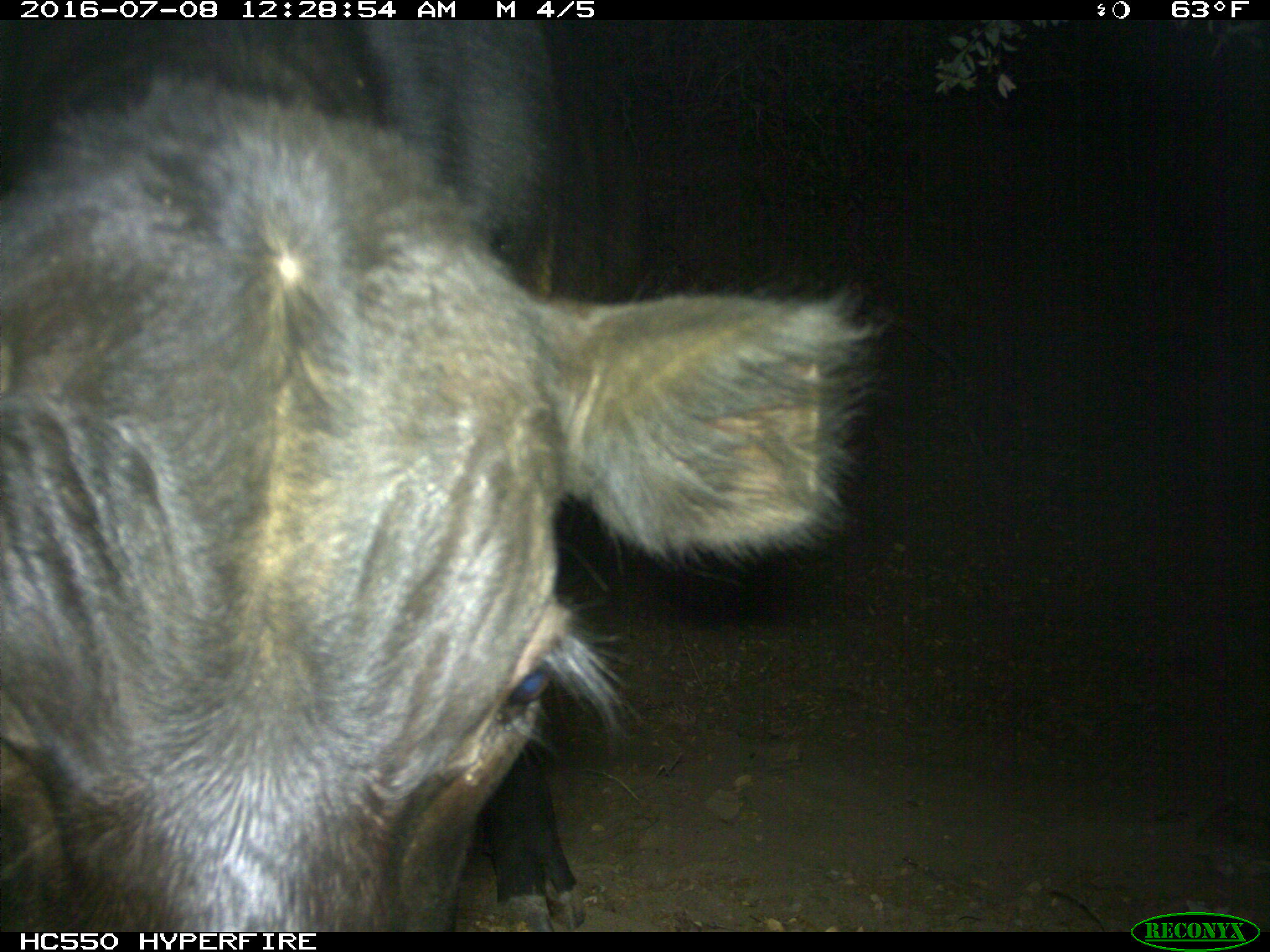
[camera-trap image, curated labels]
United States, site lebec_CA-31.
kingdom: Animalia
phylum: Chordata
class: Mammalia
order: Artiodactyla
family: Bovidae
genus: Bos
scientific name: Bos taurus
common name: domestic cow